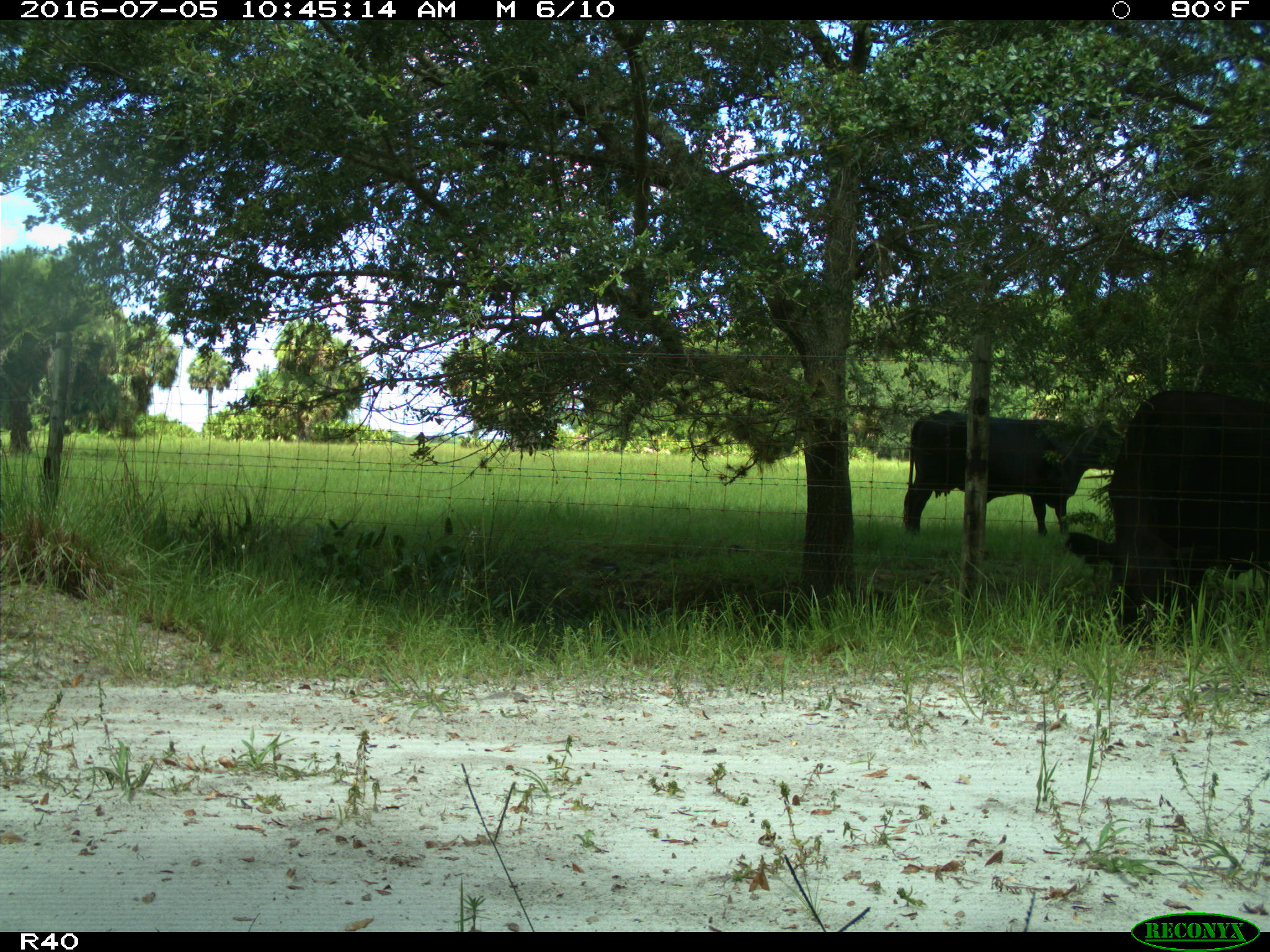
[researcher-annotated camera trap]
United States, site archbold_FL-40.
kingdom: Animalia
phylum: Chordata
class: Mammalia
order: Artiodactyla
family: Bovidae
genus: Bos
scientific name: Bos taurus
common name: domestic cow